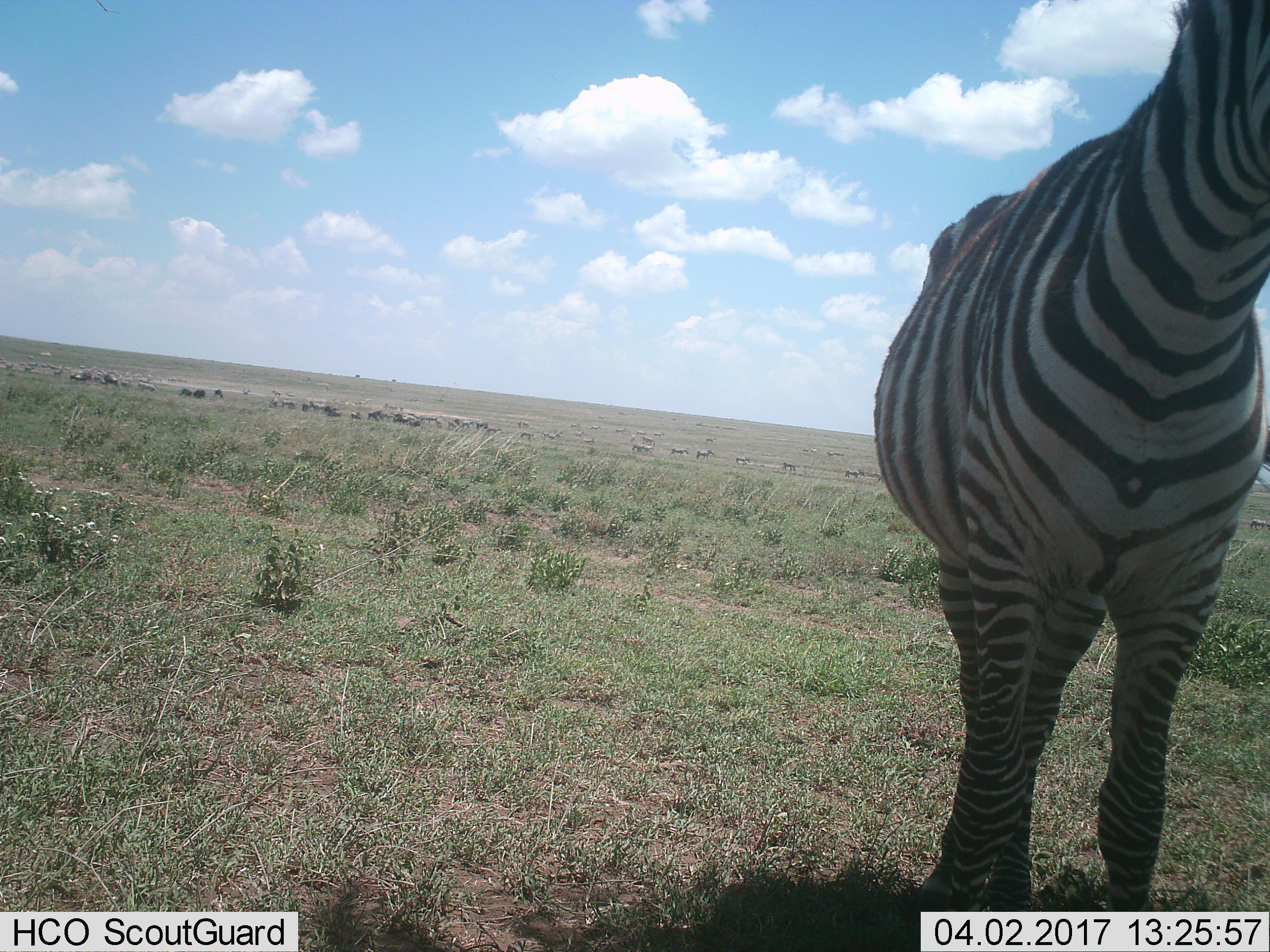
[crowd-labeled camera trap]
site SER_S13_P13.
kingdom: Animalia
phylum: Chordata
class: Mammalia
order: Perissodactyla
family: Equidae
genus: Equus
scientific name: Equus quagga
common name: plains zebra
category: zebraplains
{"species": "zebraplains (plains zebra) (Equus quagga)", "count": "11-50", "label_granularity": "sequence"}